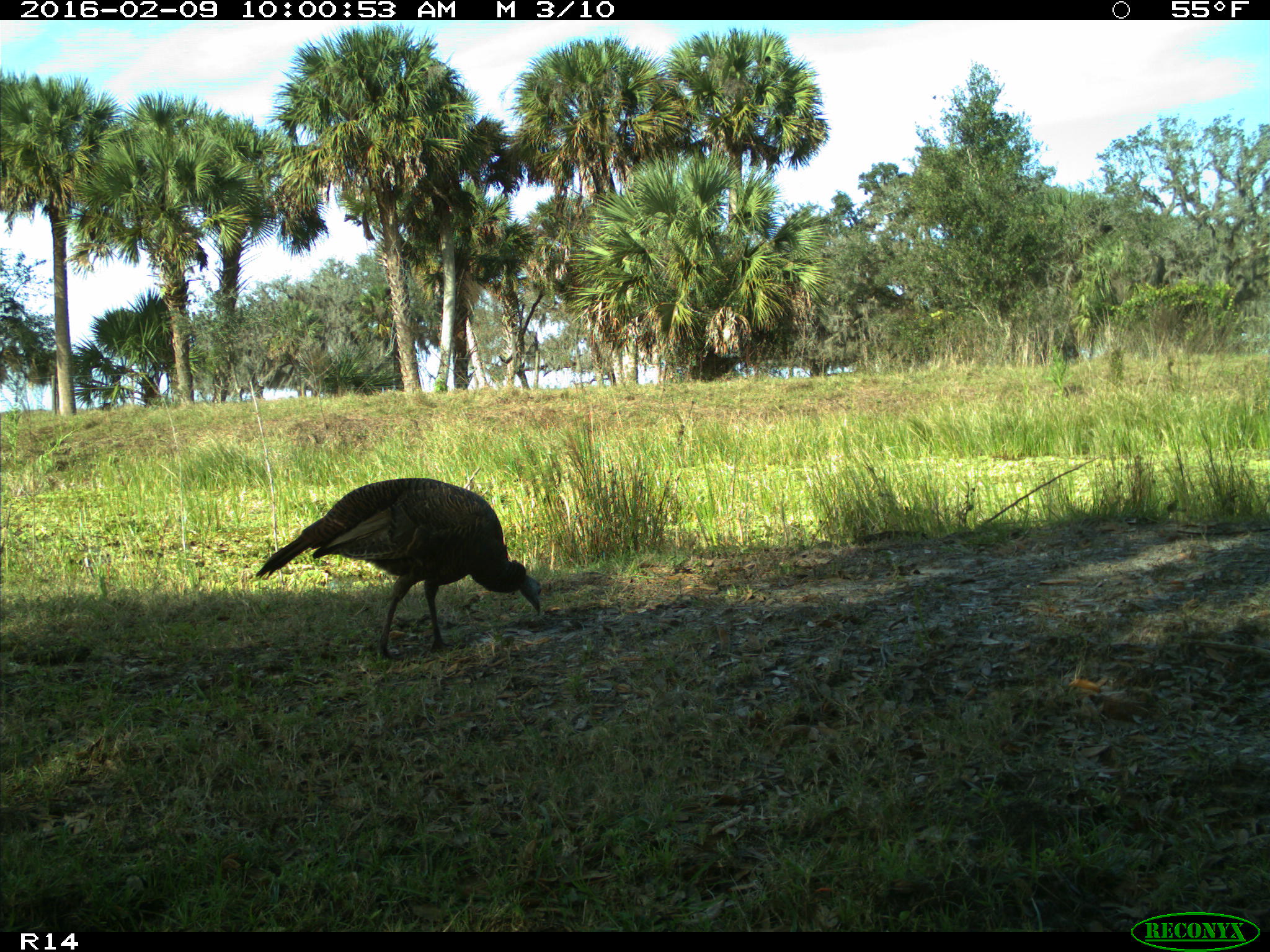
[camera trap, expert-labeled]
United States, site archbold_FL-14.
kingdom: Animalia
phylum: Chordata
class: Aves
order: Galliformes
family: Phasianidae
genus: Meleagris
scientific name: Meleagris gallopavo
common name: wild turkey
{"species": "Meleagris gallopavo (wild turkey)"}